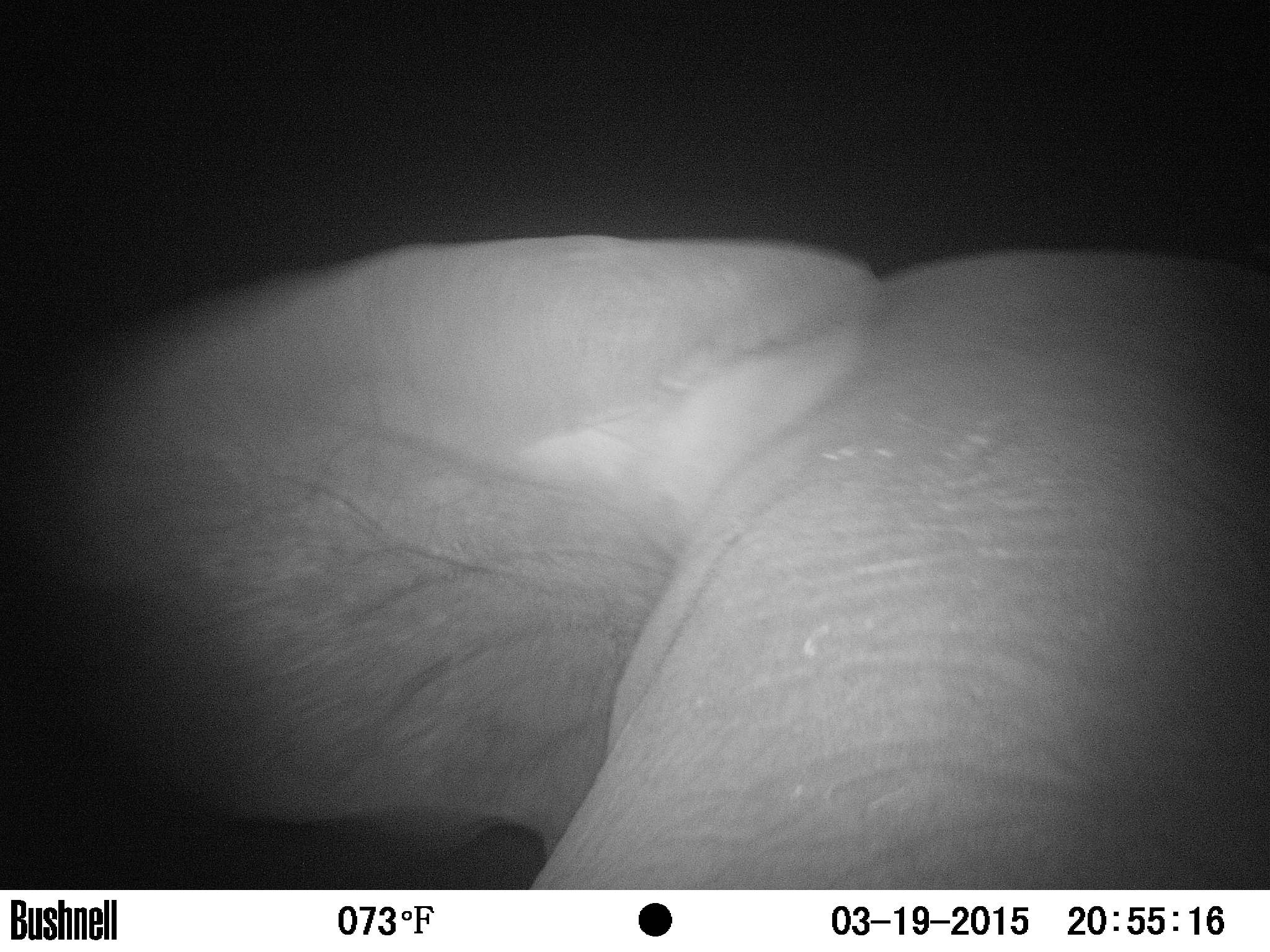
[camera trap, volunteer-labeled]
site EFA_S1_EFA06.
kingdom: Animalia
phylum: Chordata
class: Mammalia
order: Proboscidea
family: Elephantidae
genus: Loxodonta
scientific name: Loxodonta africana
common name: african bush elephant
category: elephant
Elephant (african bush elephant) (Loxodonta africana), count 1. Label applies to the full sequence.